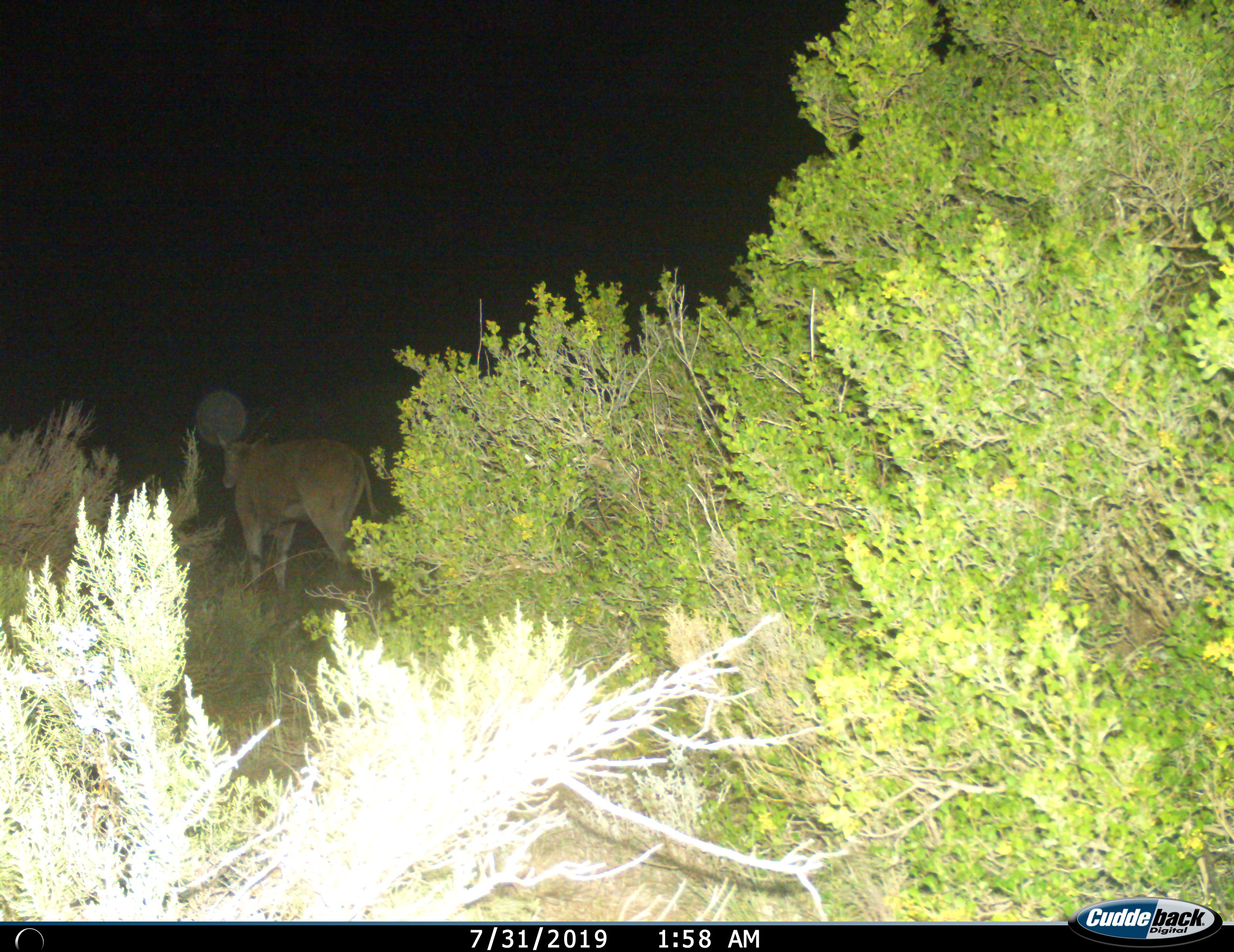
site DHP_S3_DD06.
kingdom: Animalia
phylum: Chordata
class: Mammalia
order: Artiodactyla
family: Bovidae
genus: Tragelaphus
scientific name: Tragelaphus oryx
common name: eland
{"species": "eland (Tragelaphus oryx)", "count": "1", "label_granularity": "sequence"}